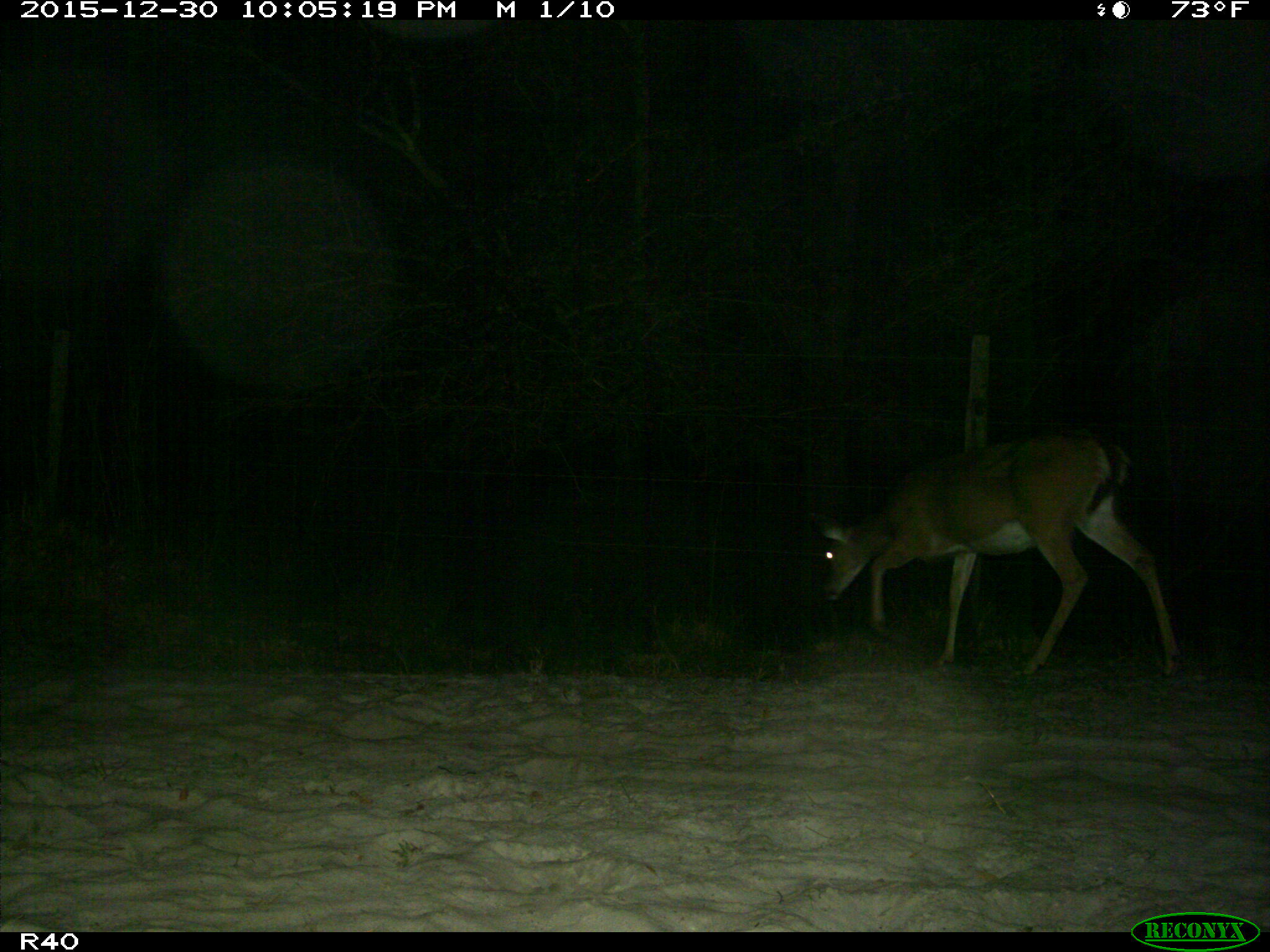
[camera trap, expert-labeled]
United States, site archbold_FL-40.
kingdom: Animalia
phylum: Chordata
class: Mammalia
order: Artiodactyla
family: Cervidae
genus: Odocoileus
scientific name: Odocoileus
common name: deer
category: unidentified deer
Unidentified deer (deer) (Odocoileus).